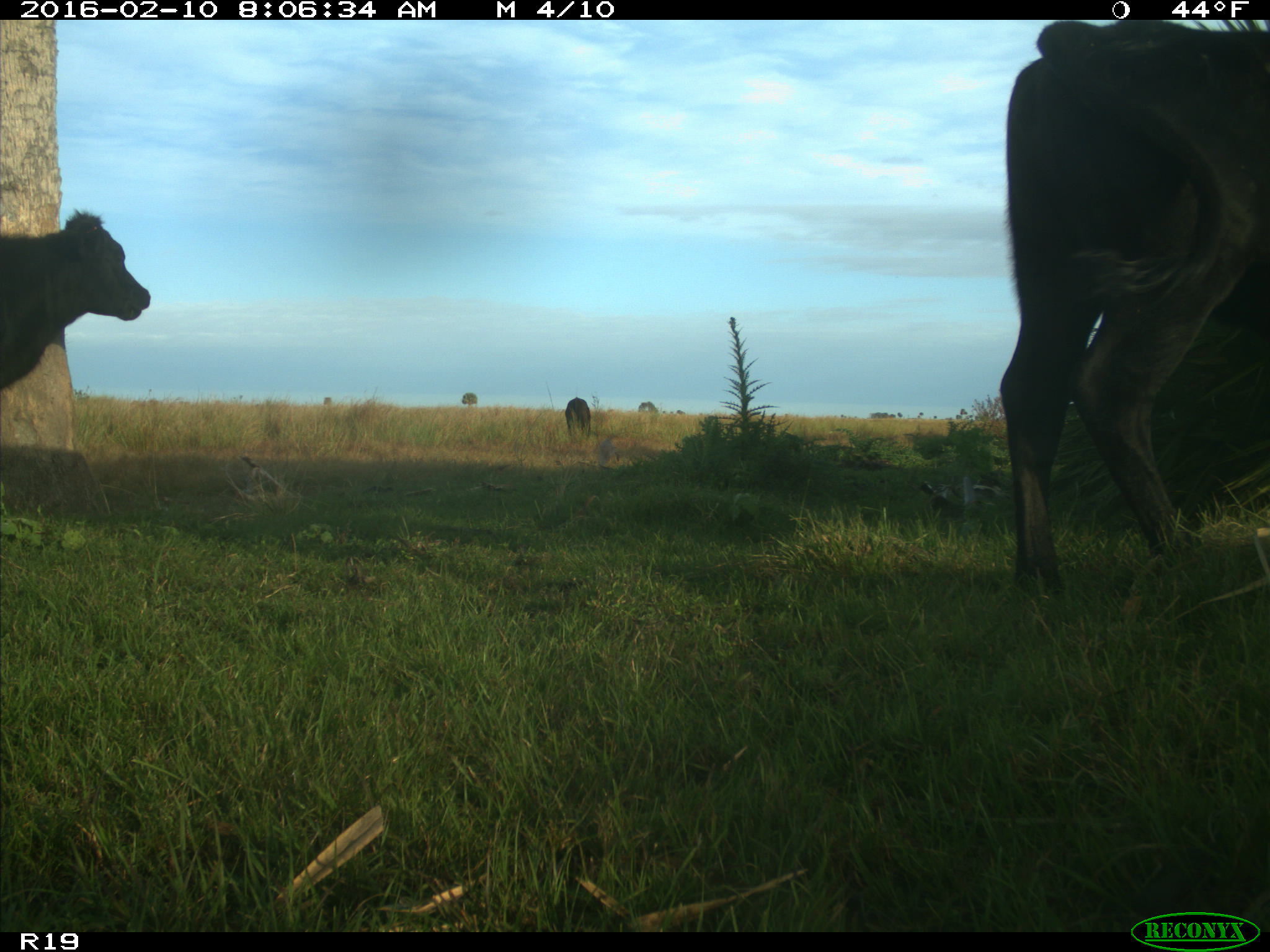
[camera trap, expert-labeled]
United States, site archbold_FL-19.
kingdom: Animalia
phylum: Chordata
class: Mammalia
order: Artiodactyla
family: Bovidae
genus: Bos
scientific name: Bos taurus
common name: domestic cow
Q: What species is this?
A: Bos taurus (domestic cow).